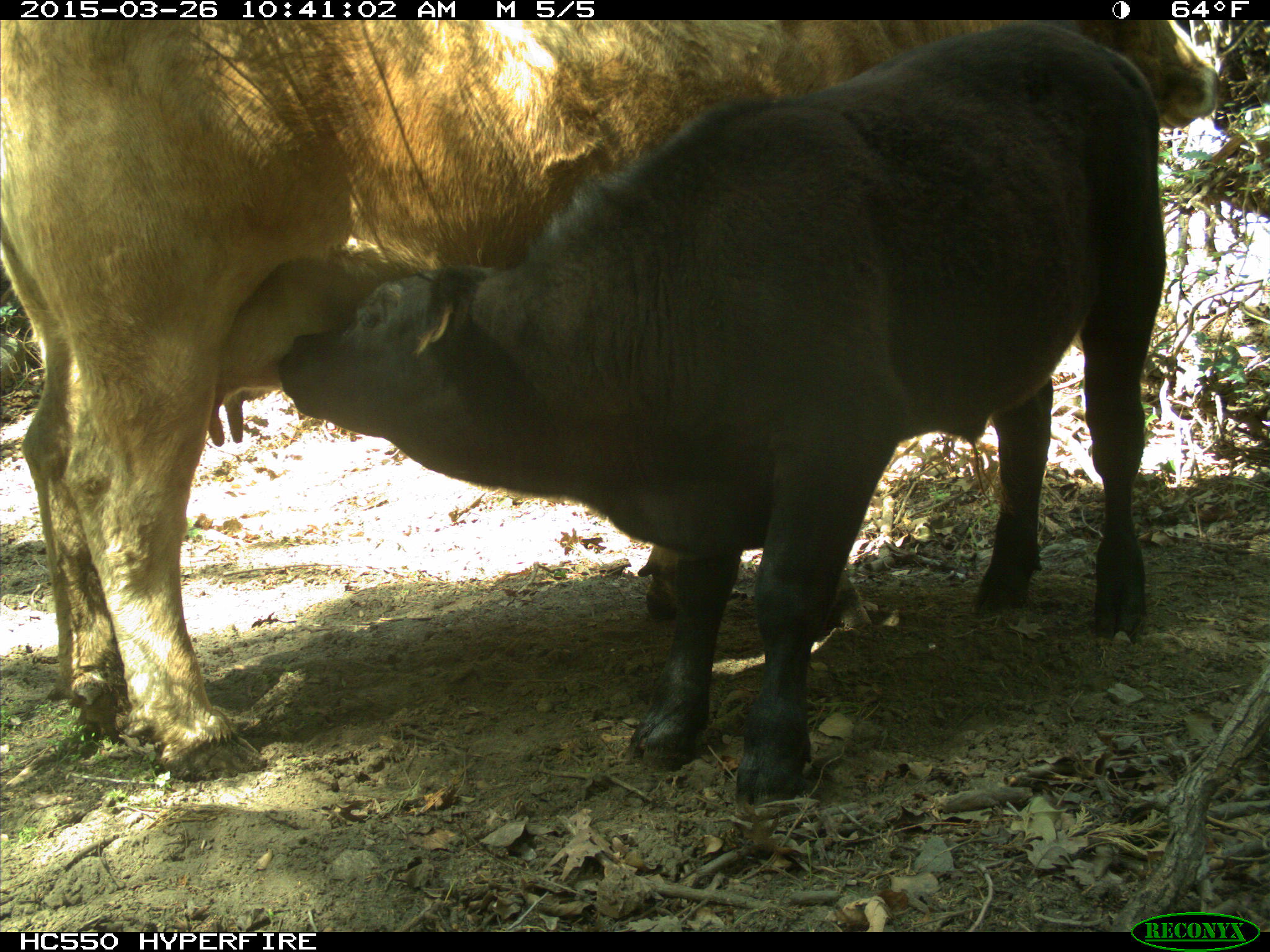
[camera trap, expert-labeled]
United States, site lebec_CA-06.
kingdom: Animalia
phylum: Chordata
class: Mammalia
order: Artiodactyla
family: Bovidae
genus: Bos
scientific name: Bos taurus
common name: domestic cow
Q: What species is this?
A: Bos taurus (domestic cow).